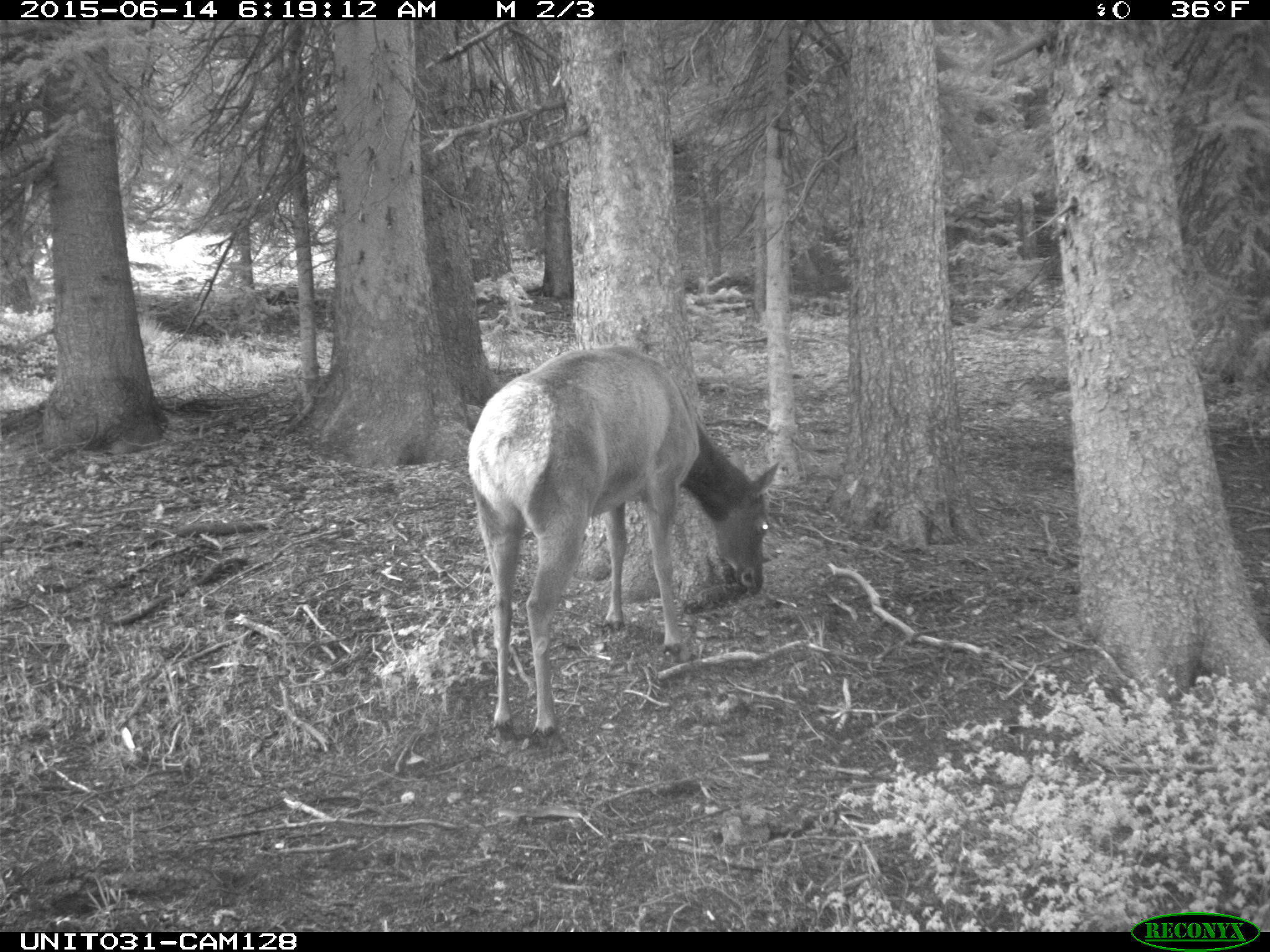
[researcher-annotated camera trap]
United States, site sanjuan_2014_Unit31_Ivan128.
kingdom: Animalia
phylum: Chordata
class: Mammalia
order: Artiodactyla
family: Cervidae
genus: Cervus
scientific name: Cervus elaphus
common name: red deer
Cervus elaphus (red deer).